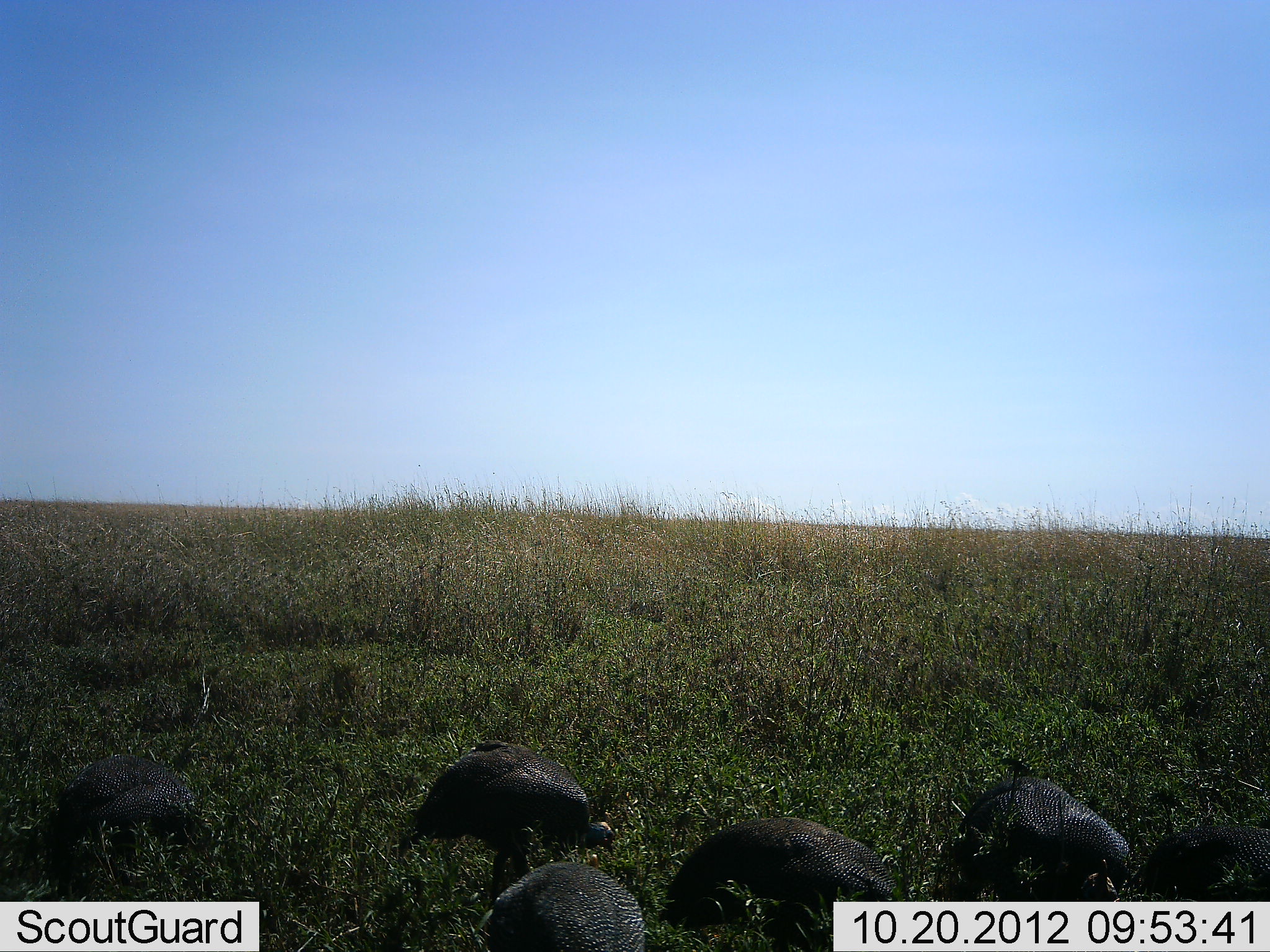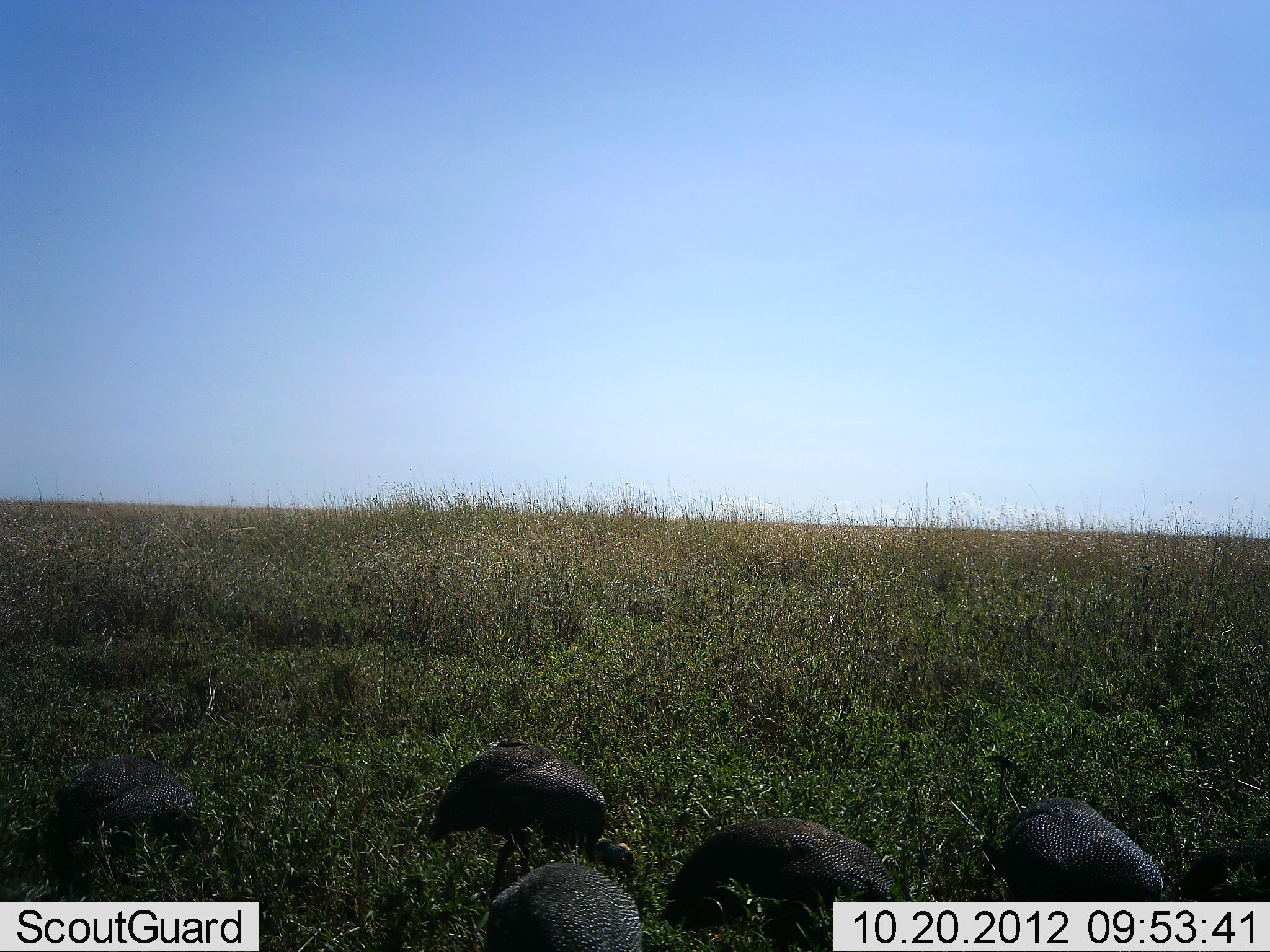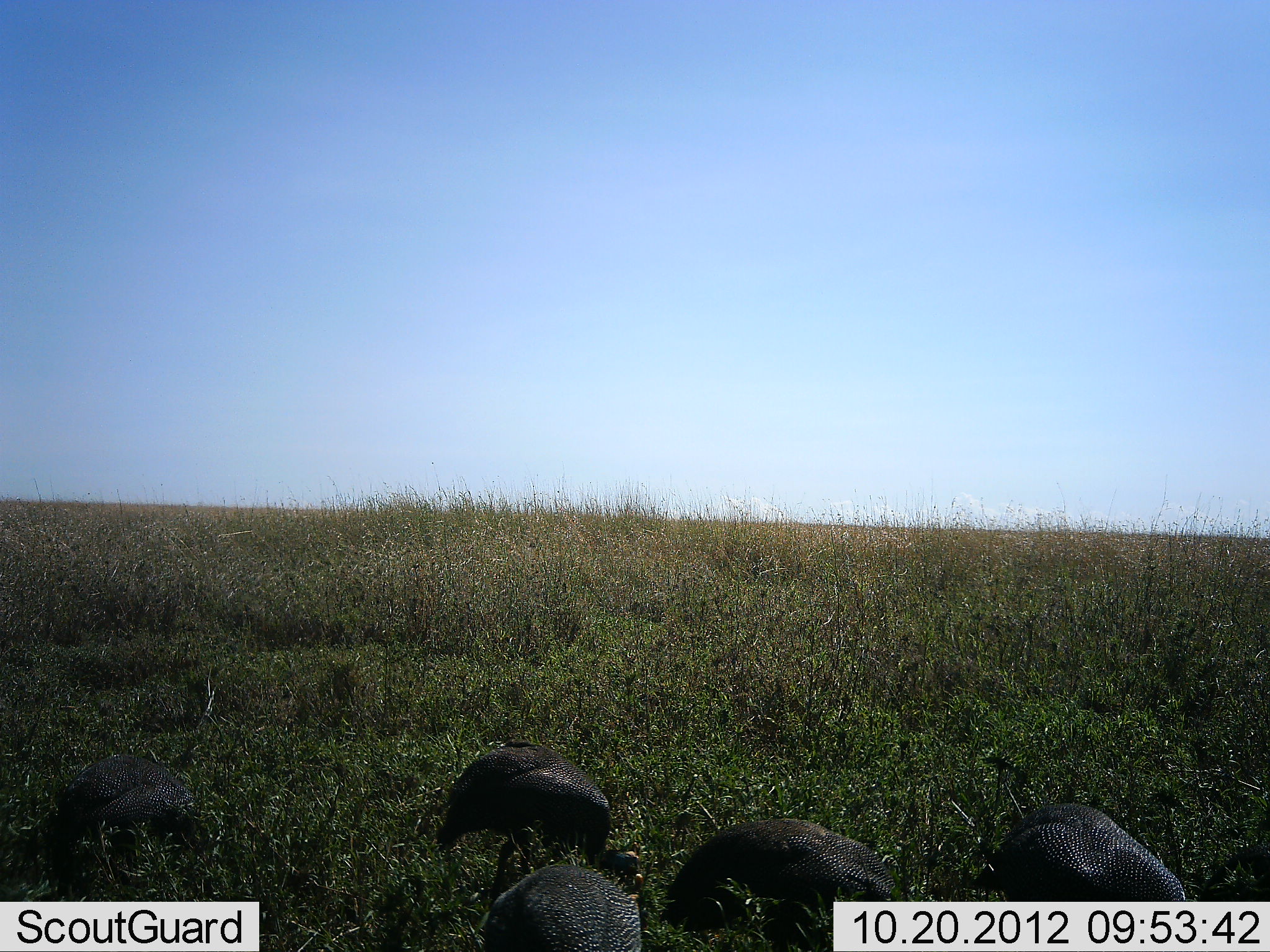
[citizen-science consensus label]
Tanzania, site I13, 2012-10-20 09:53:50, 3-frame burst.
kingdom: Animalia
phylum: Chordata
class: Aves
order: Galliformes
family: Numididae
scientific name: Numididae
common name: guinea fowl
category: guineafowl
Guineafowl (guinea fowl) (Numididae), count 6. Behavior (volunteer vote fractions): standing 0%, resting 0%, moving 10%, interacting 0%. Young present (vote fraction): 0%. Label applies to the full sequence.